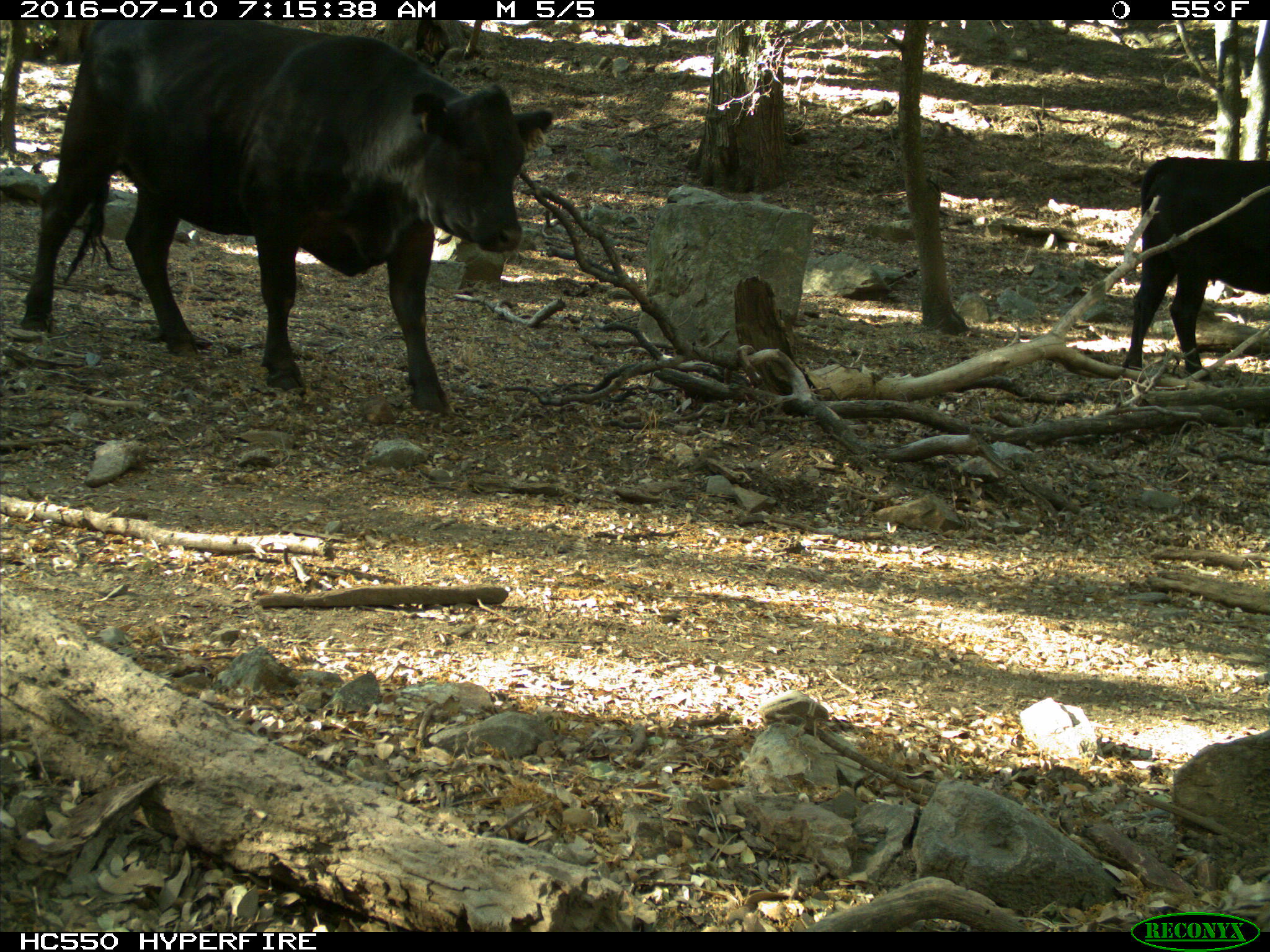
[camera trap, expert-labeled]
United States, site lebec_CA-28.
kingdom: Animalia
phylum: Chordata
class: Mammalia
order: Artiodactyla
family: Bovidae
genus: Bos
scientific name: Bos taurus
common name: domestic cow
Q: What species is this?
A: Bos taurus (domestic cow).